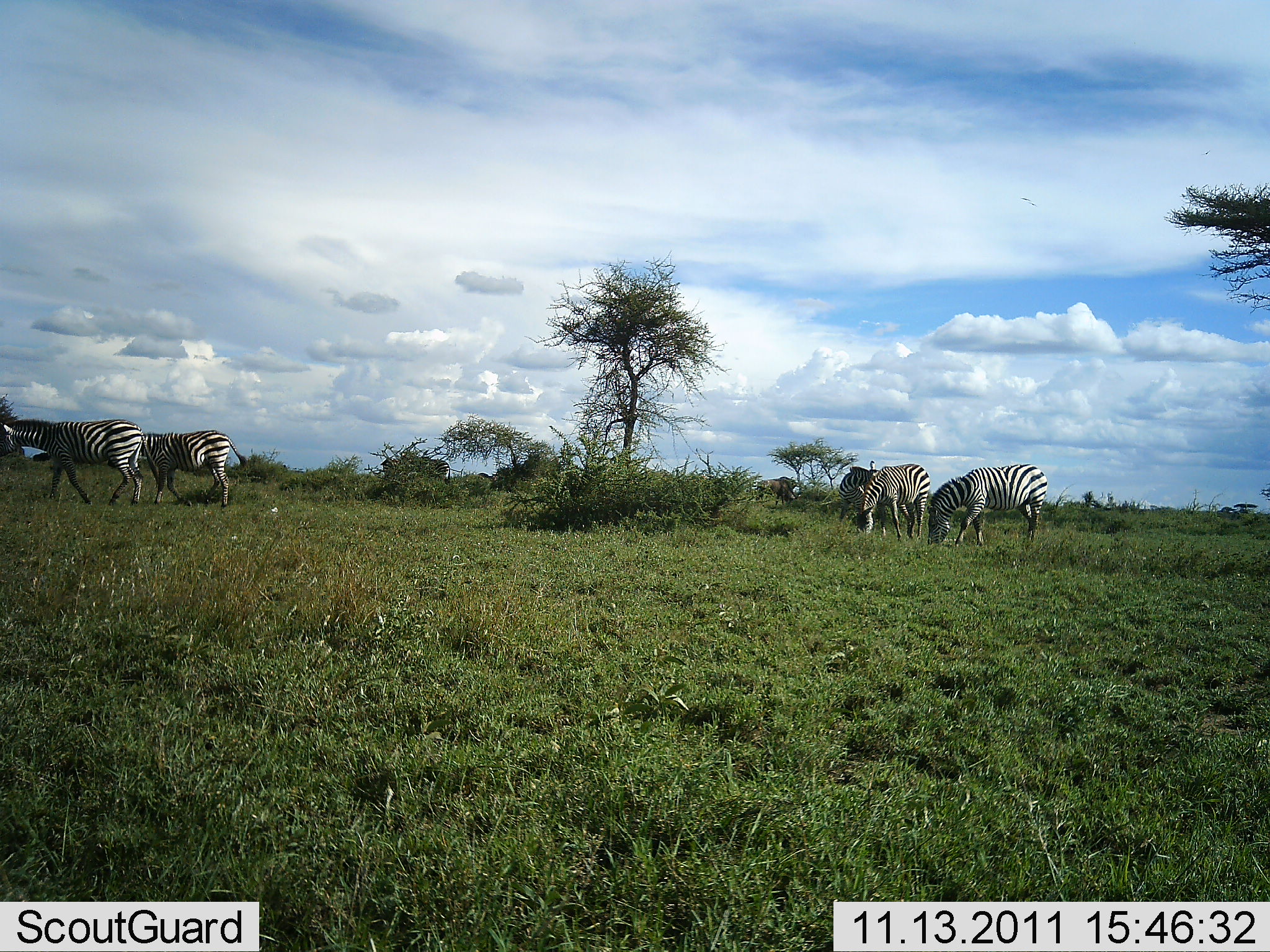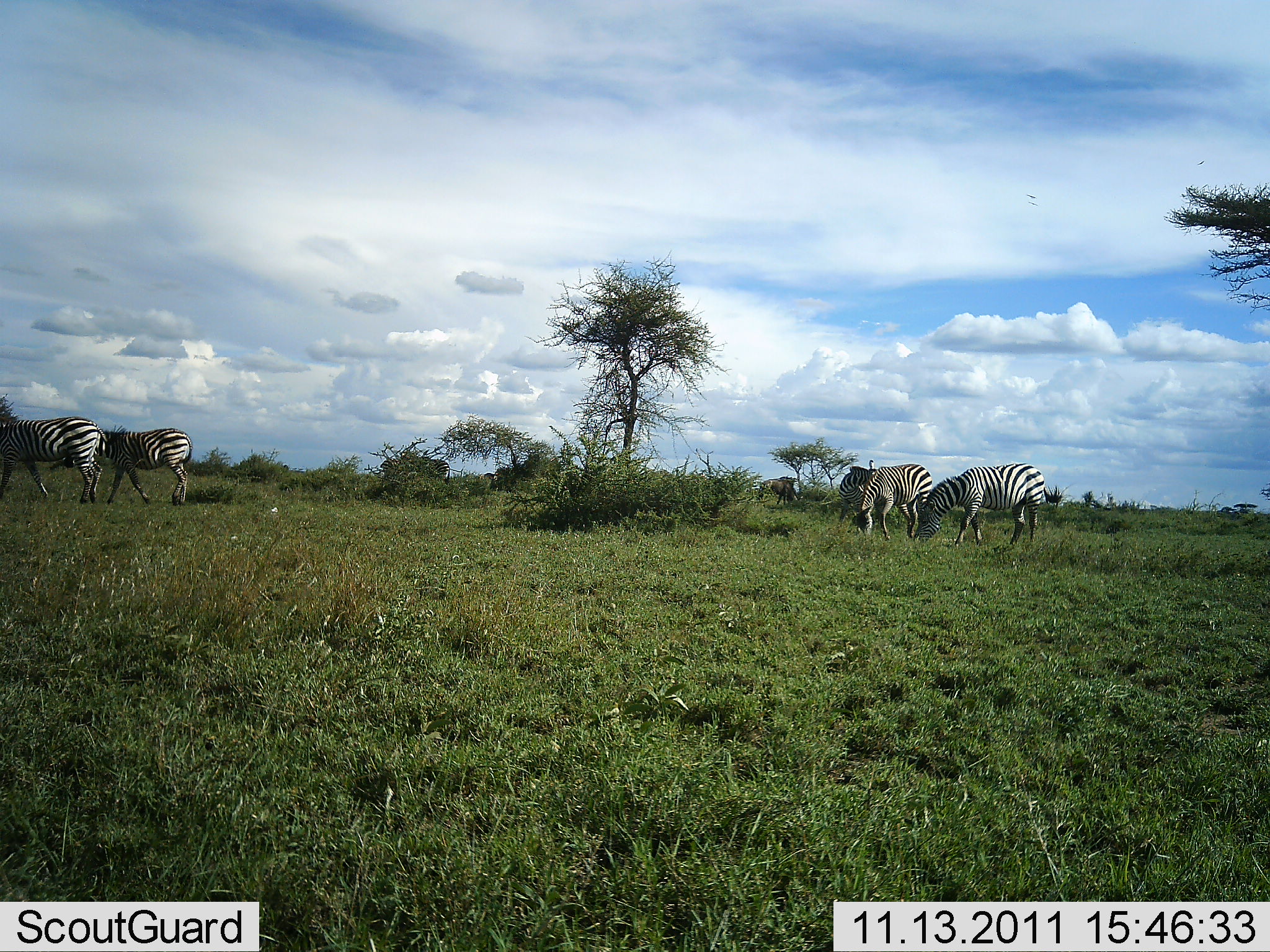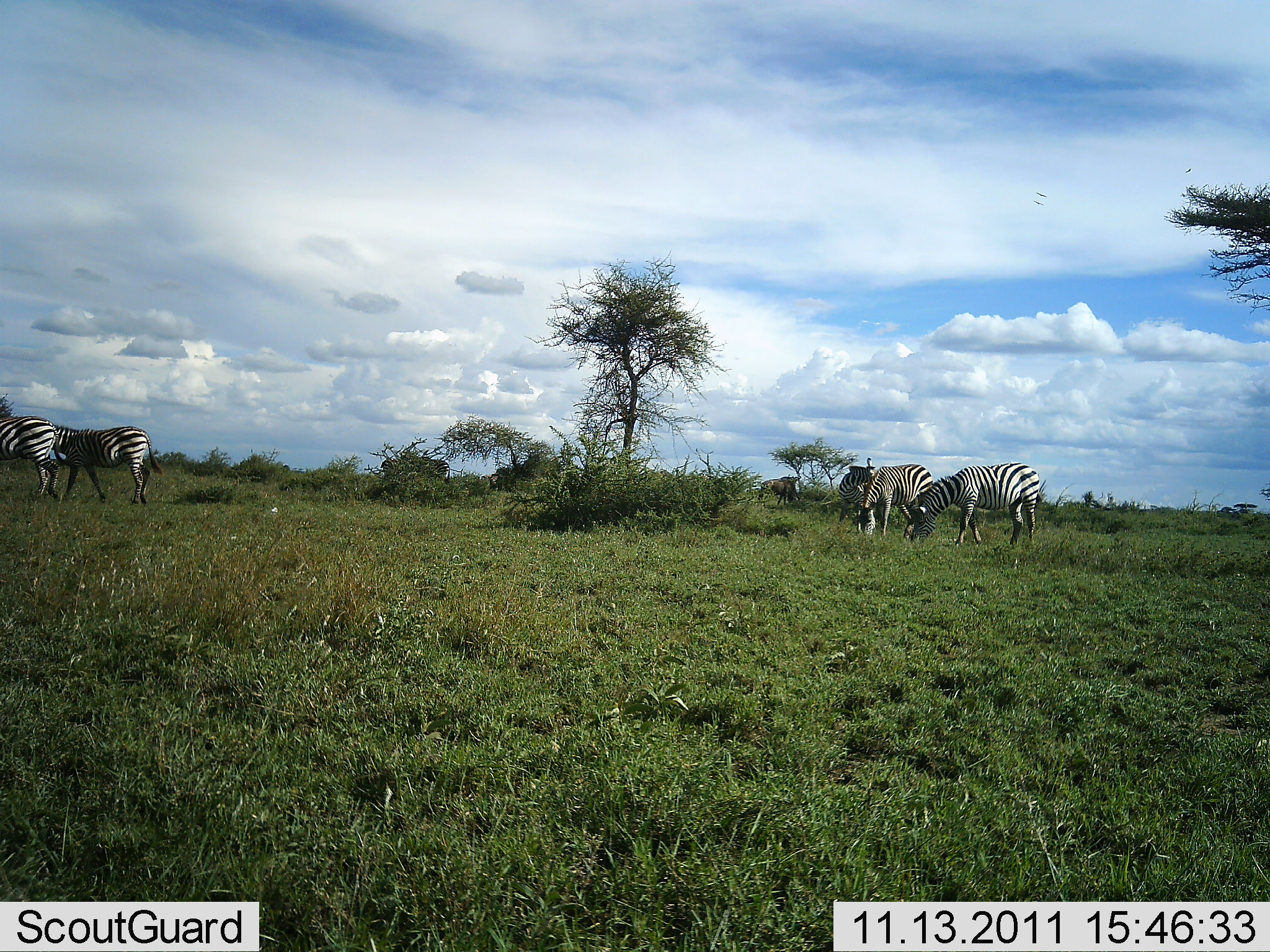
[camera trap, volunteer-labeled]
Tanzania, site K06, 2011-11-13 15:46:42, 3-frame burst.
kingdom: Animalia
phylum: Chordata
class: Mammalia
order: Perissodactyla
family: Equidae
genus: Equus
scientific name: Equus quagga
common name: plains zebra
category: zebra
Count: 5.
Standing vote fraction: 11%.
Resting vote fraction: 0%.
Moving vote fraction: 61%.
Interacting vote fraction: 0%.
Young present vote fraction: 0%.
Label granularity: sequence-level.